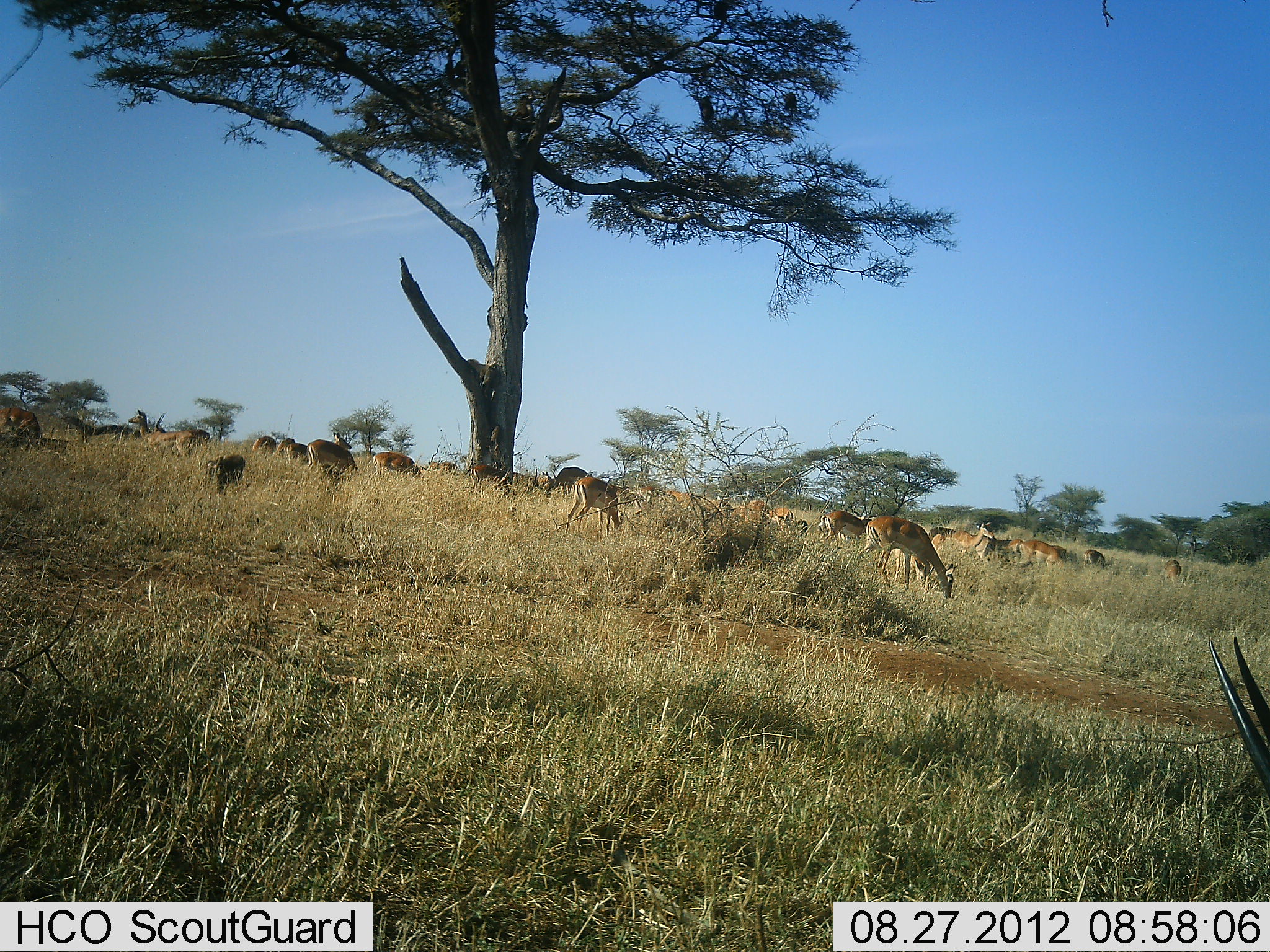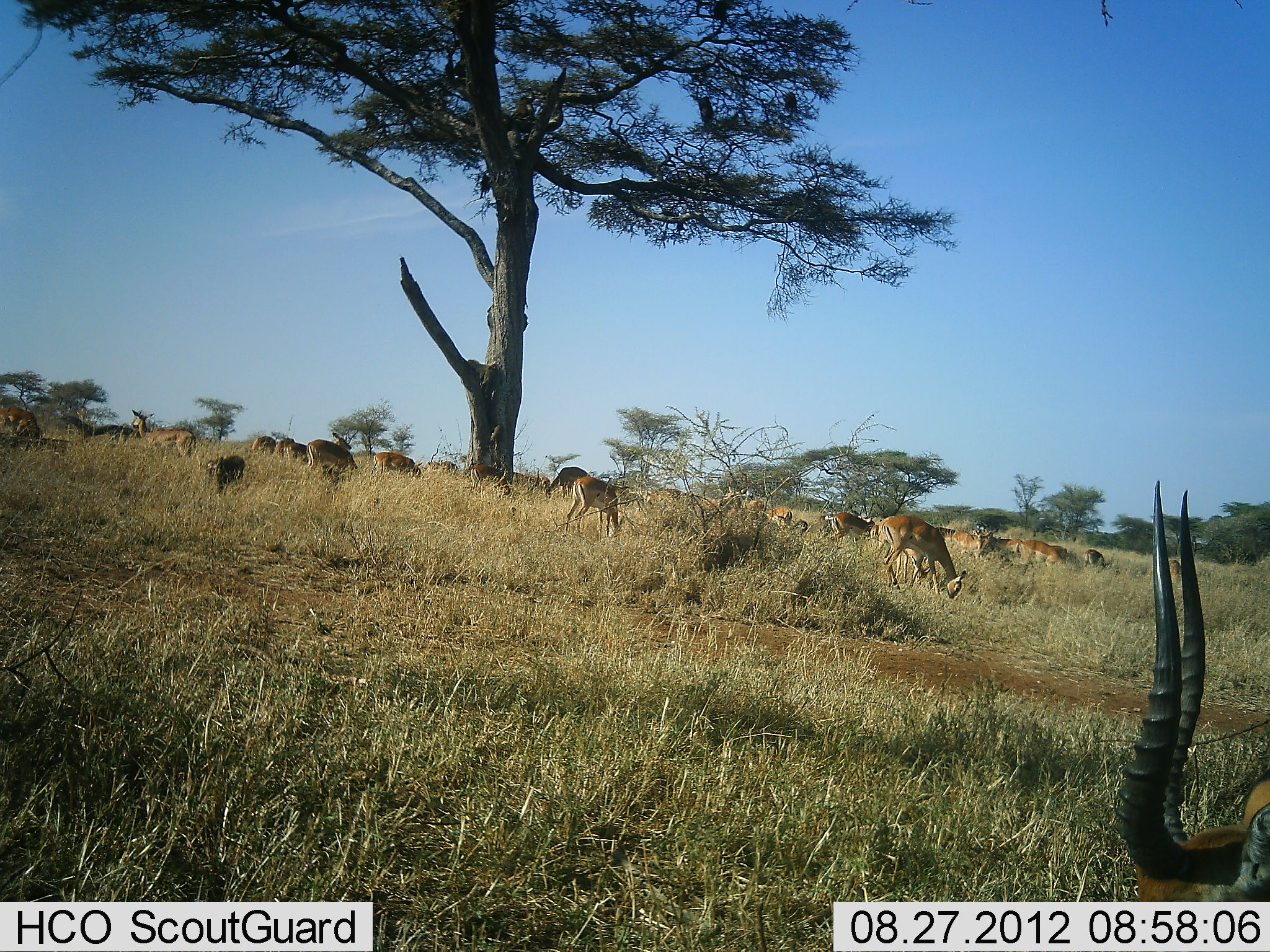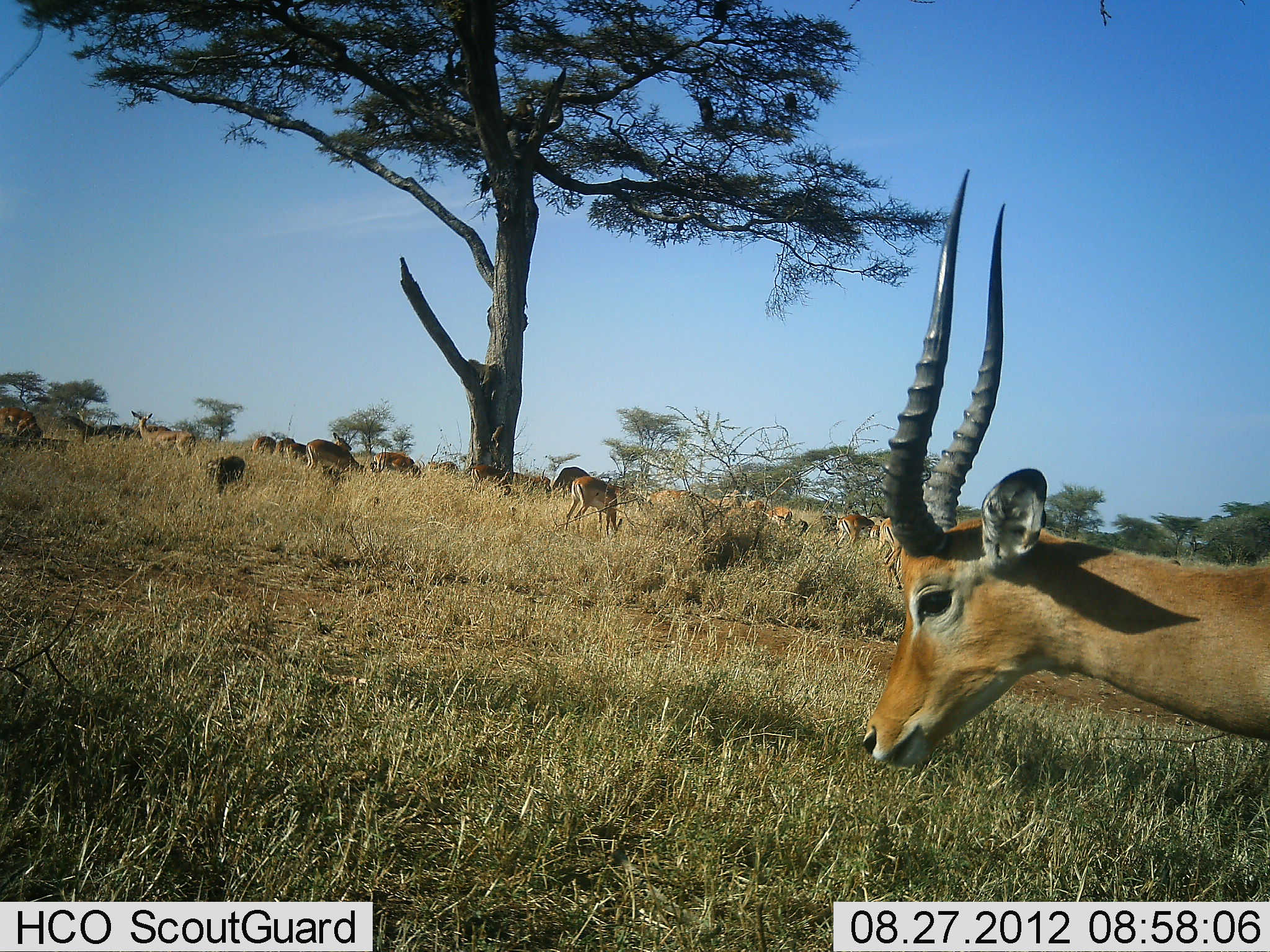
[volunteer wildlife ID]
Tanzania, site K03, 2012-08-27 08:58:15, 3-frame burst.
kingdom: Animalia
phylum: Chordata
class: Mammalia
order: Artiodactyla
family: Bovidae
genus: Aepyceros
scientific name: Aepyceros melampus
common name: impala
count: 11-50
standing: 69%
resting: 0%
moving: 31%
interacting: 0%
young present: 8%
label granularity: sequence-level